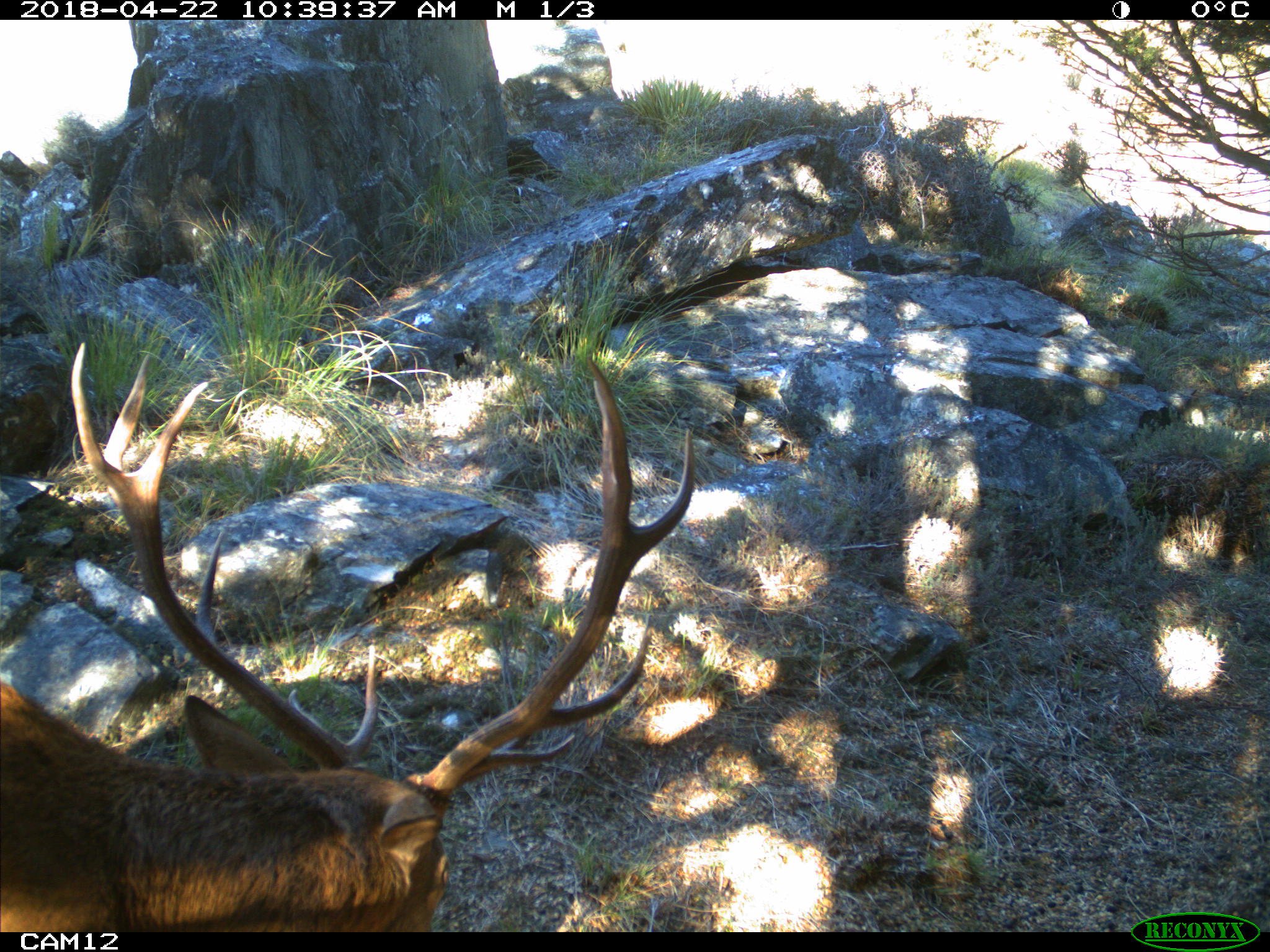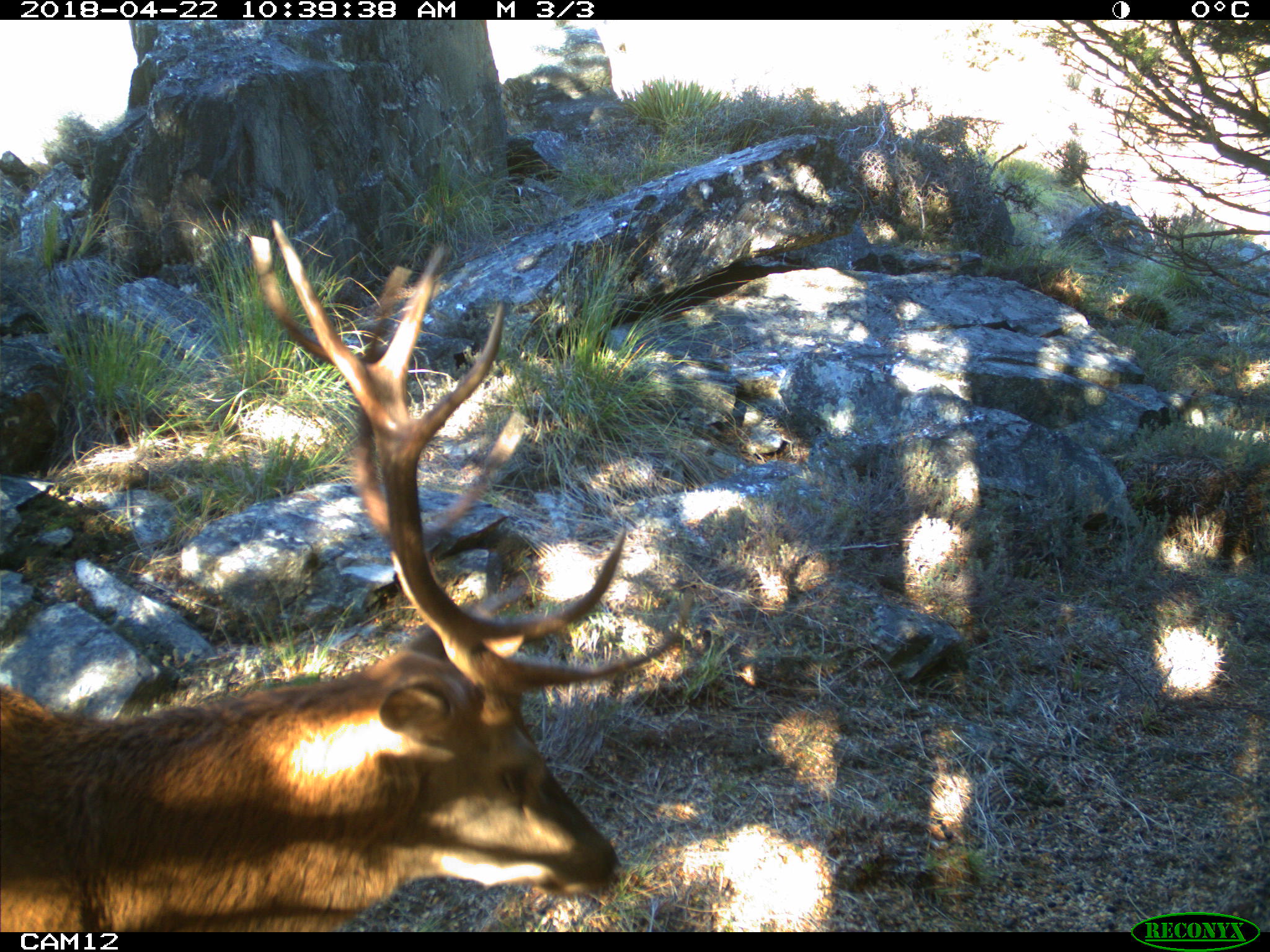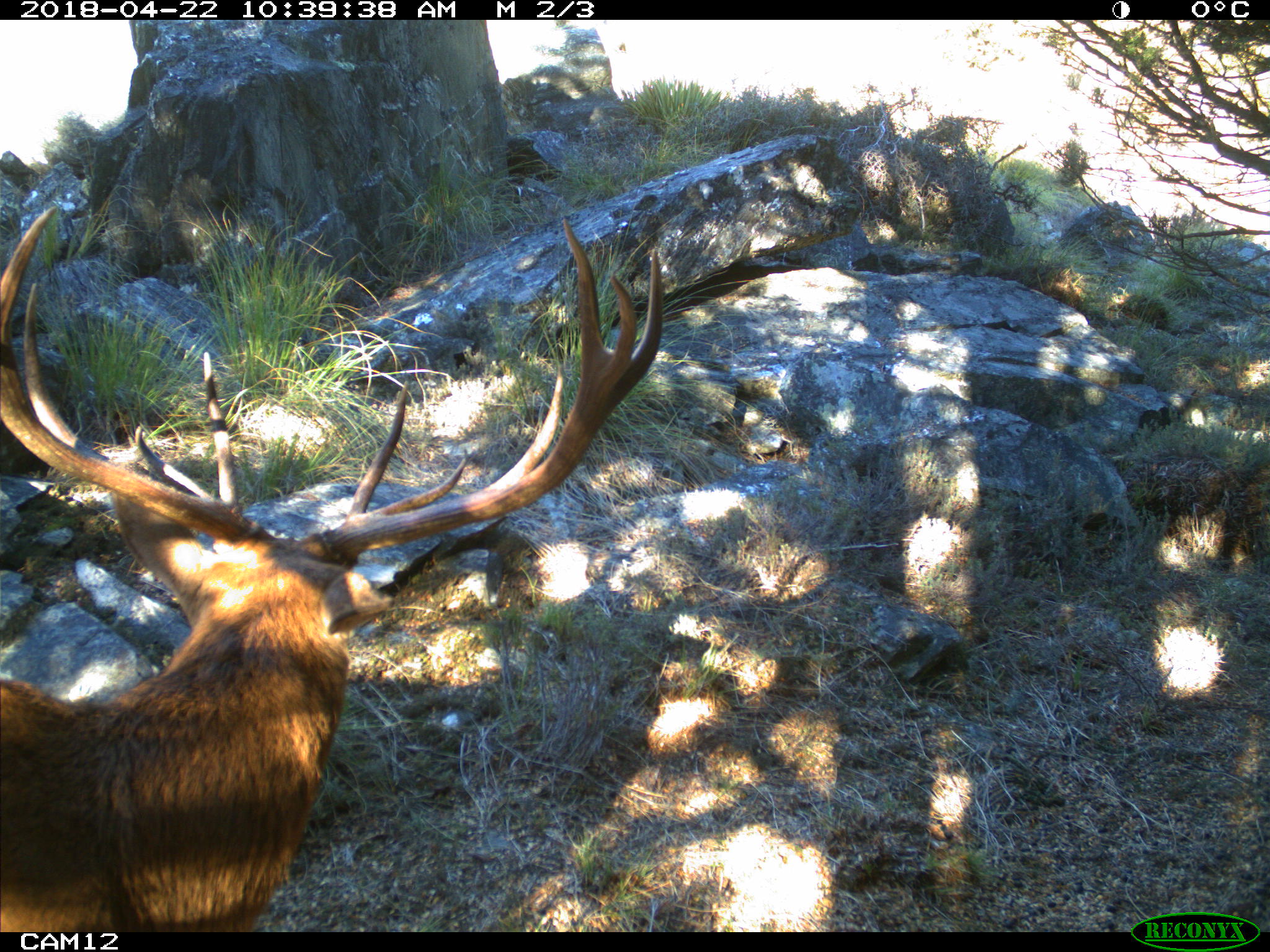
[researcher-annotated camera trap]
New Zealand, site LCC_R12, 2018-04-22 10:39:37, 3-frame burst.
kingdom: Animalia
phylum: Chordata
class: Mammalia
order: Artiodactyla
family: Cervidae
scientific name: Cervidae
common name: deer